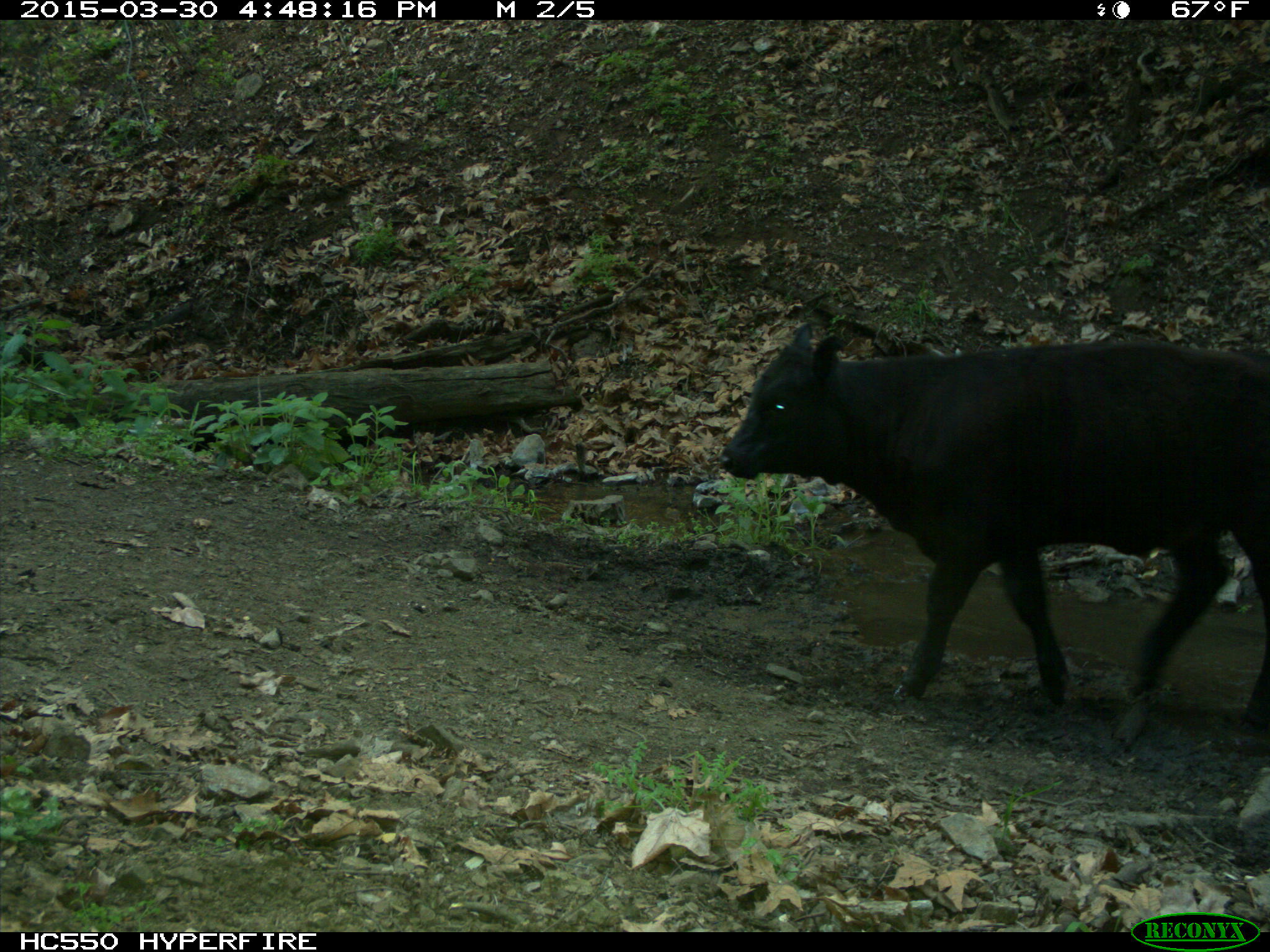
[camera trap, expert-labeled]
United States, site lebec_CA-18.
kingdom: Animalia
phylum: Chordata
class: Mammalia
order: Artiodactyla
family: Bovidae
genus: Bos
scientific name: Bos taurus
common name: domestic cow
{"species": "Bos taurus (domestic cow)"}